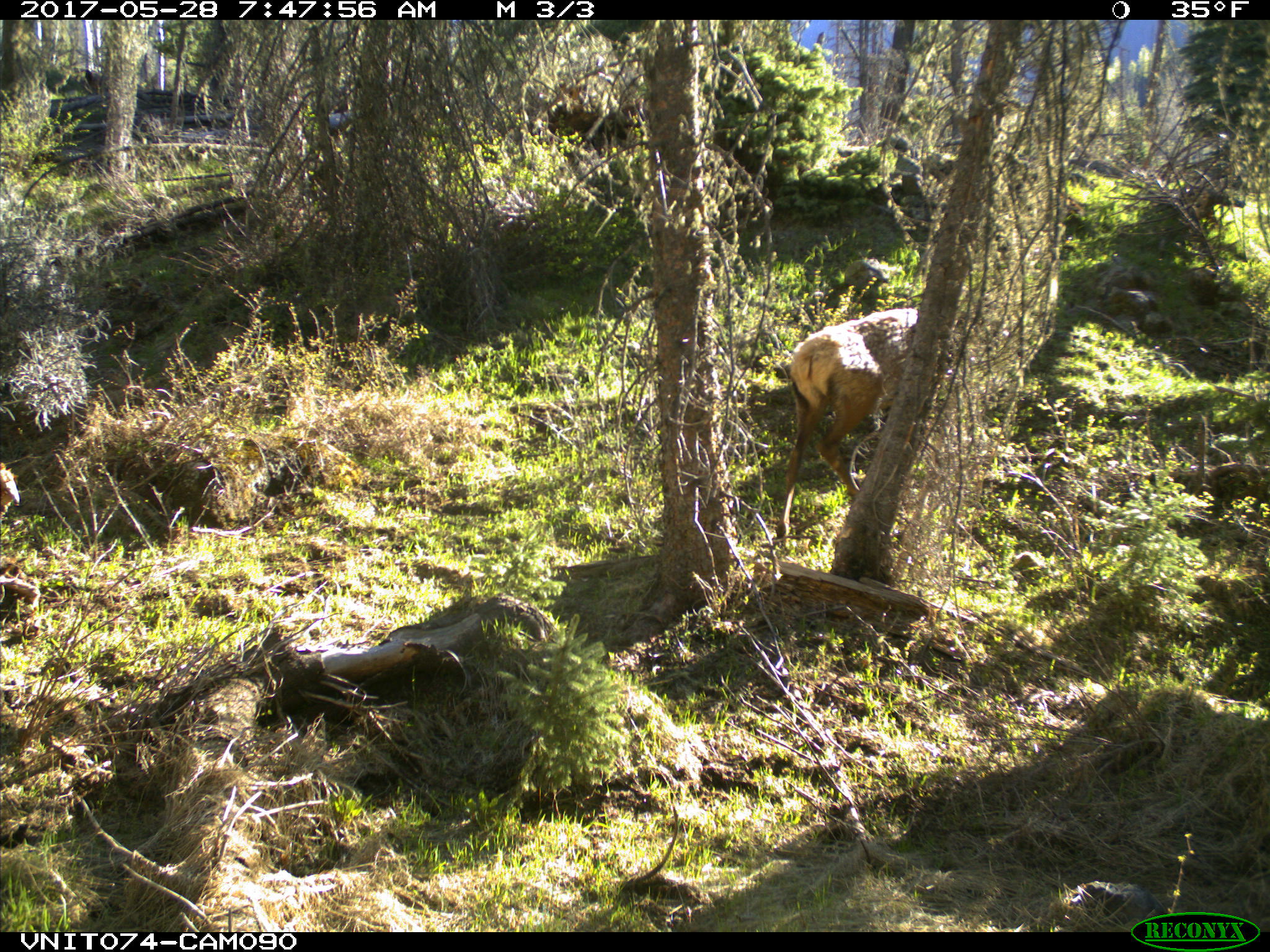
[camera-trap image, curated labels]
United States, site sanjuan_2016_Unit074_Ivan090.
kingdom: Animalia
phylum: Chordata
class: Mammalia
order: Artiodactyla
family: Cervidae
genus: Cervus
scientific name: Cervus elaphus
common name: red deer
Cervus elaphus (red deer).